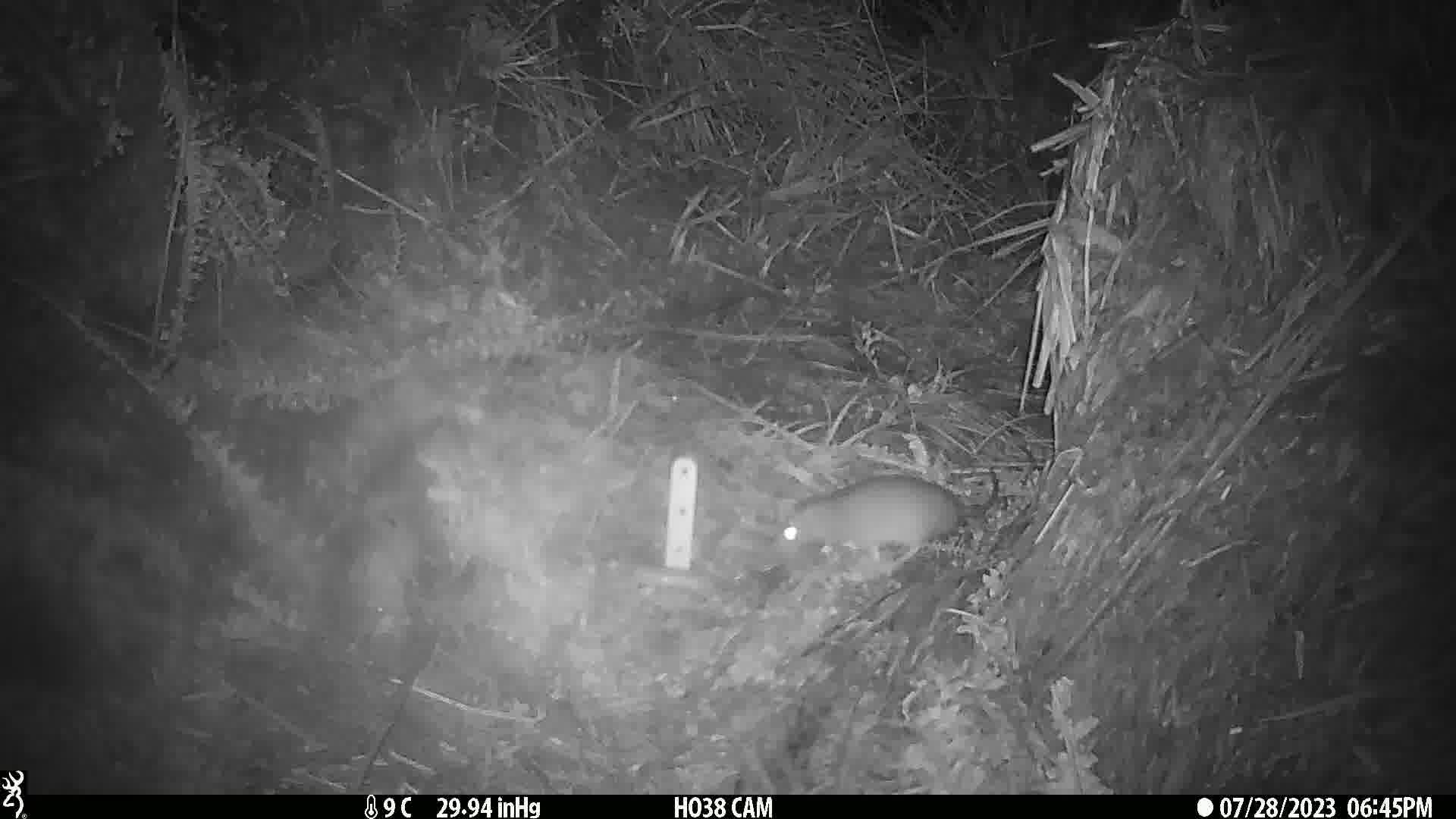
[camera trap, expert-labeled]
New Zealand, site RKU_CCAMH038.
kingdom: Animalia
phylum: Chordata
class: Mammalia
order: Rodentia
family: Muridae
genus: Rattus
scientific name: Rattus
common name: rat